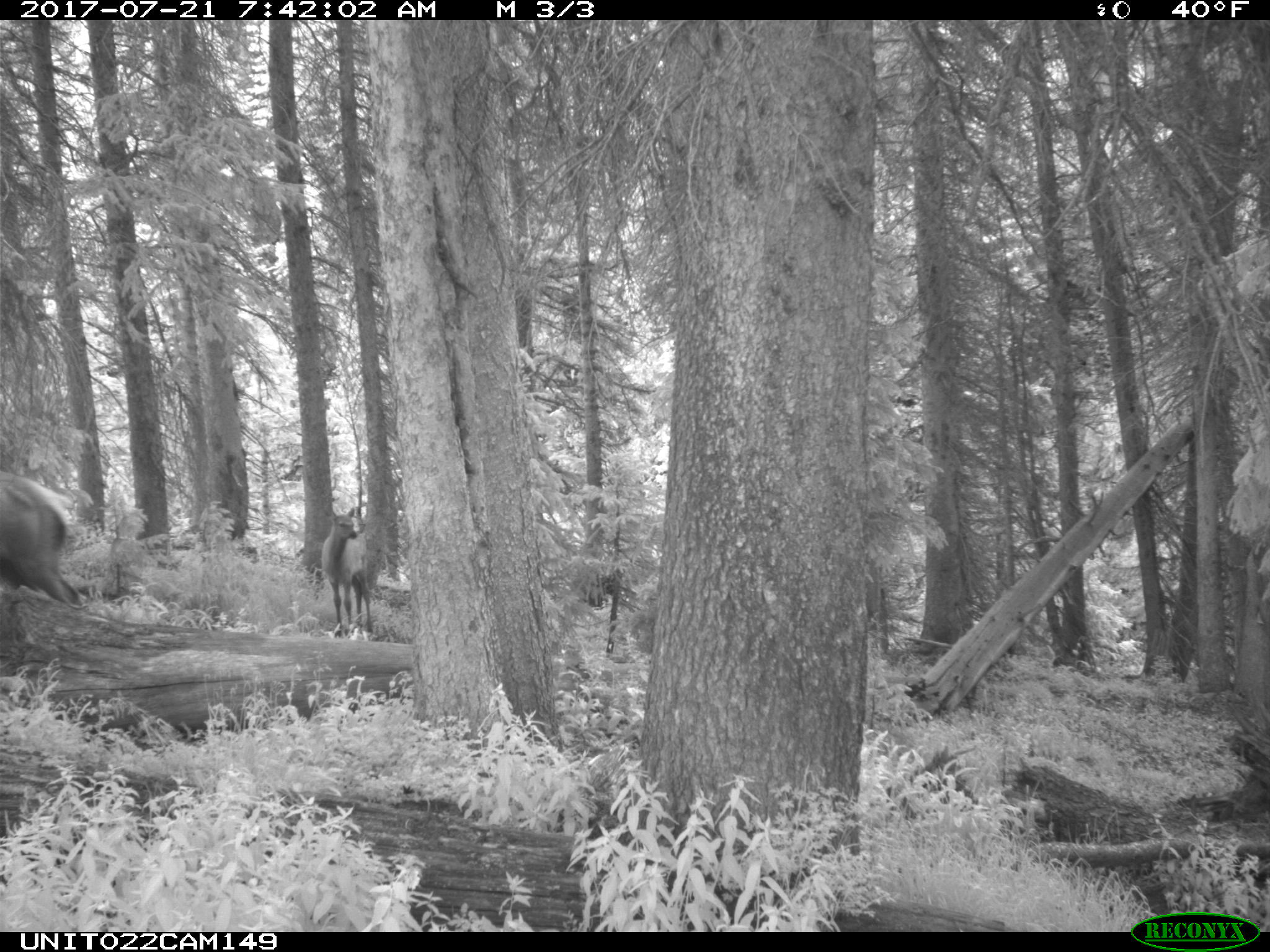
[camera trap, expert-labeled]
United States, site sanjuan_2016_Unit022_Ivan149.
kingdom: Animalia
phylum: Chordata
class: Mammalia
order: Artiodactyla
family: Cervidae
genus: Cervus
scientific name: Cervus elaphus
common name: red deer